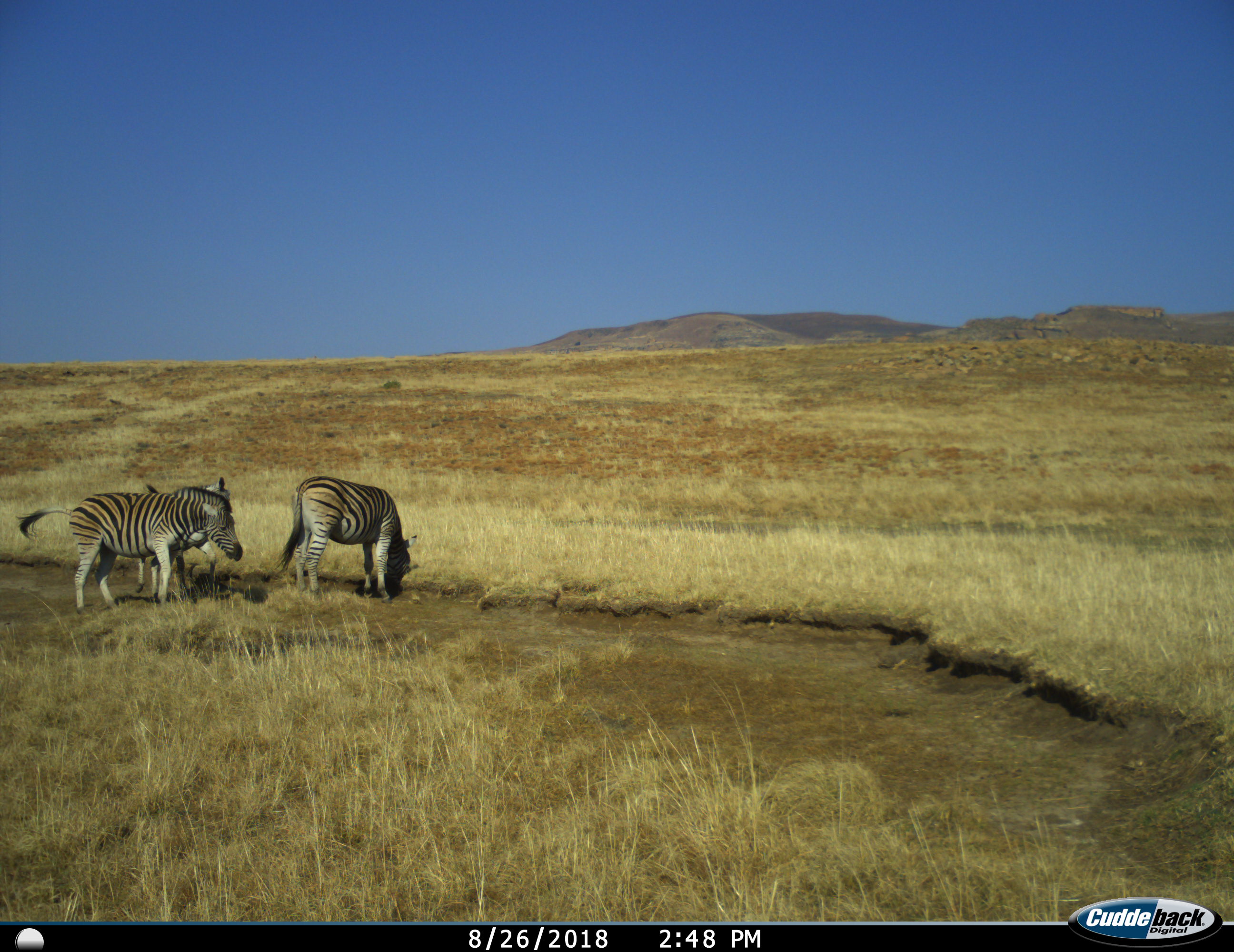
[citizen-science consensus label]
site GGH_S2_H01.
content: unidentified animal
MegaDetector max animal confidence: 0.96